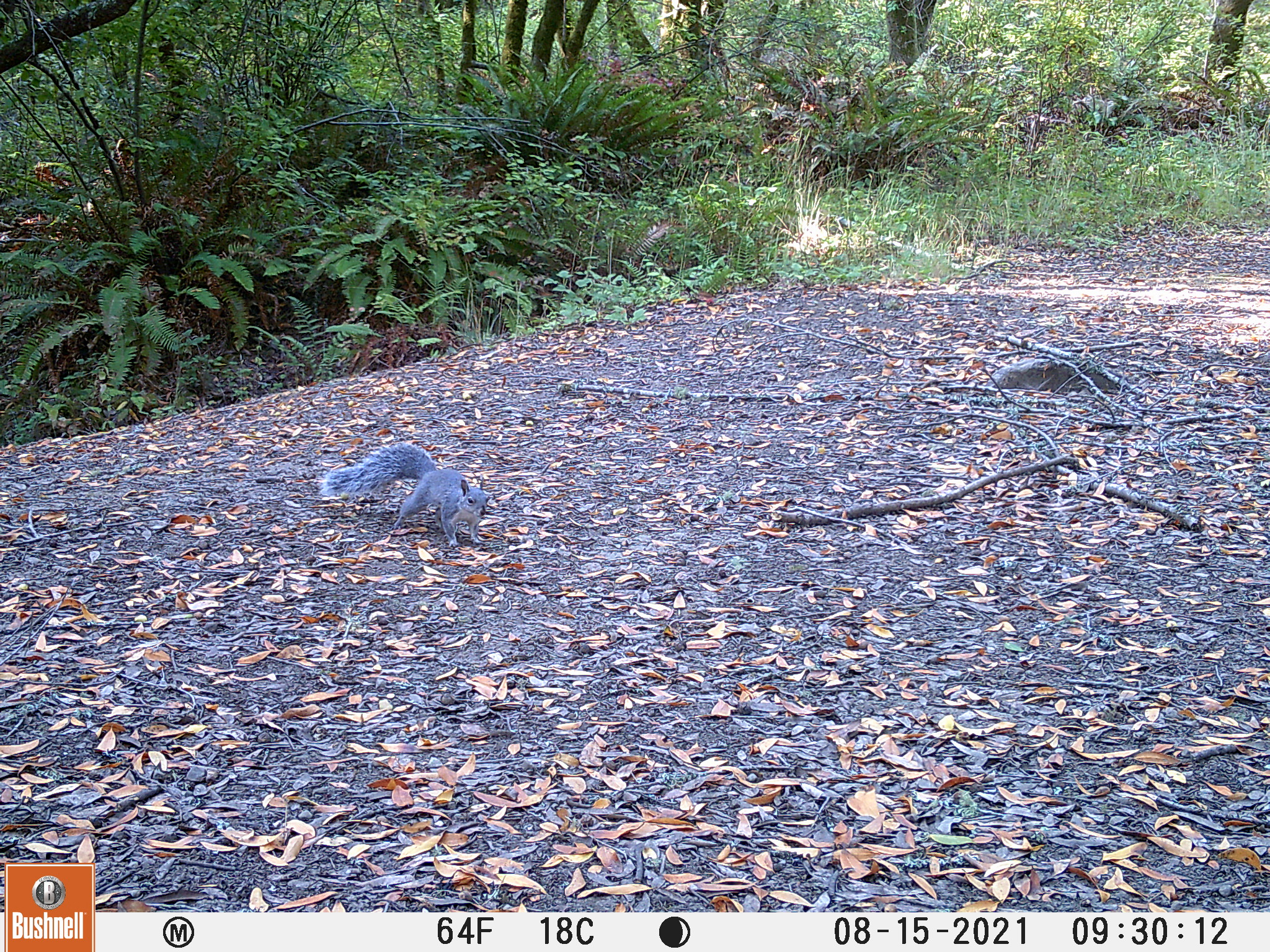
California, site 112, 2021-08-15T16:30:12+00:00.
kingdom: Animalia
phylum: Chordata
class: Mammalia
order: Rodentia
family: Sciuridae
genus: Sciurus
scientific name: Sciurus griseus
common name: western gray squirrel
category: western grey squirrel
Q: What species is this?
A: Western grey squirrel (western gray squirrel) (Sciurus griseus).